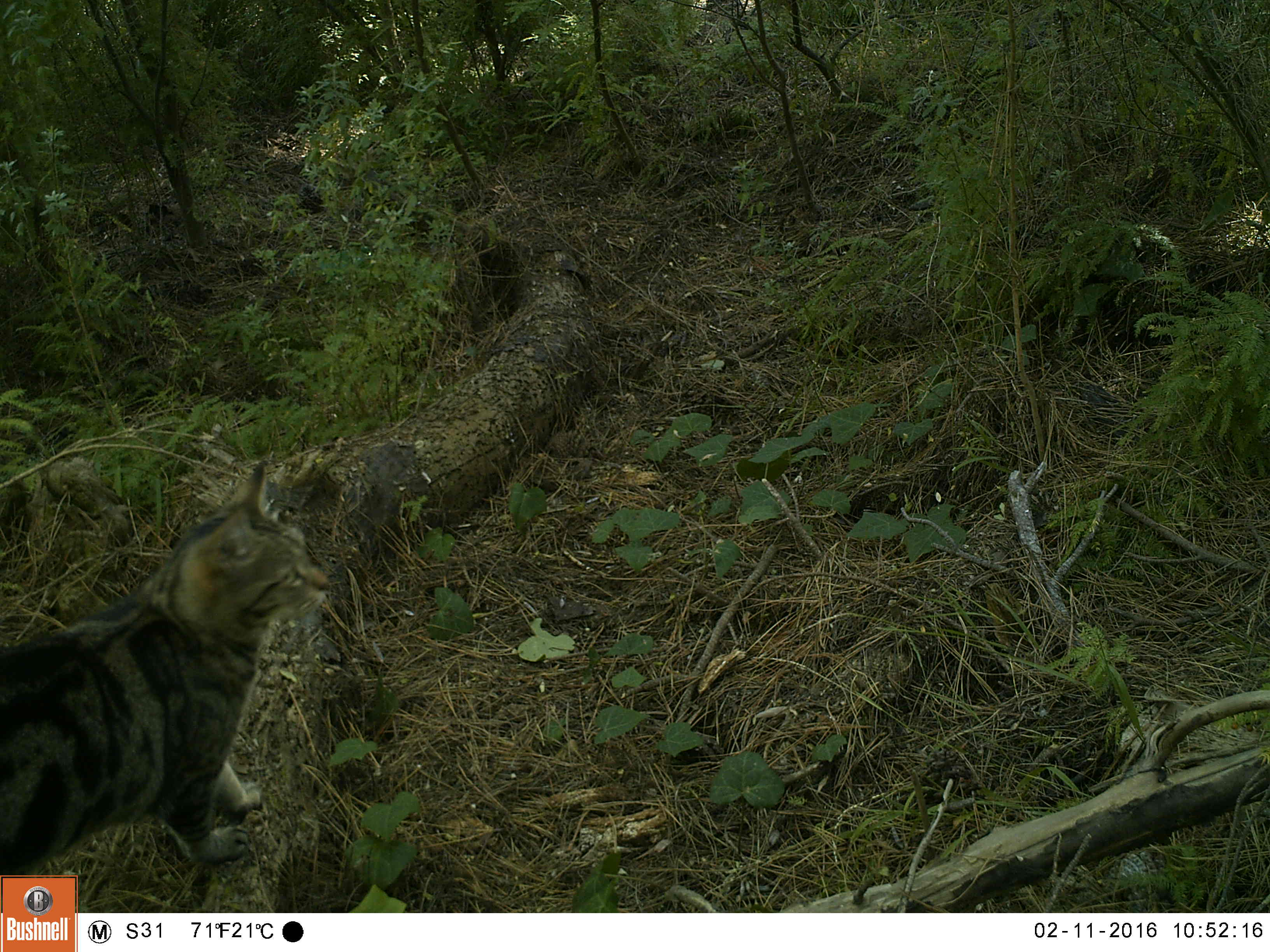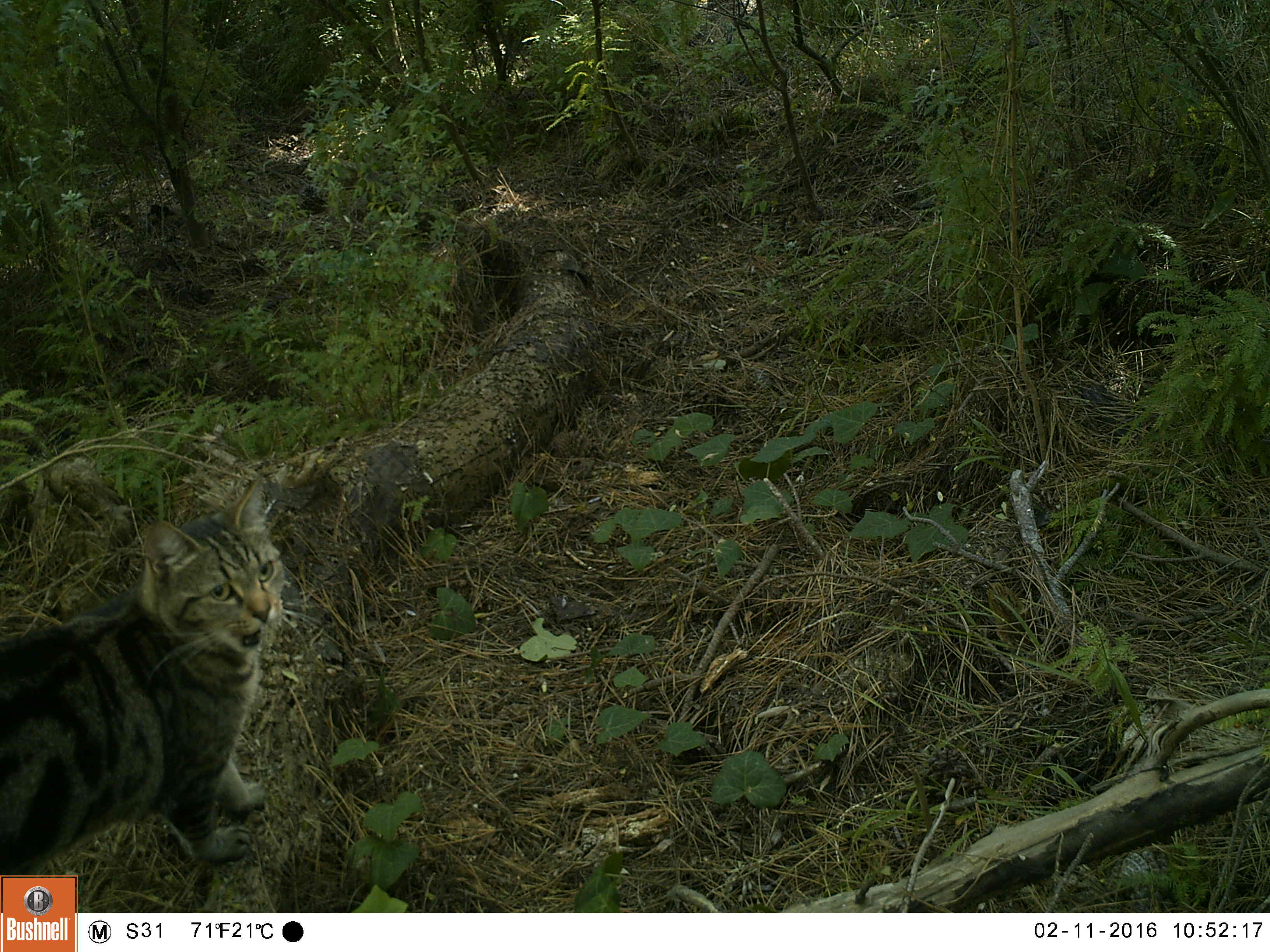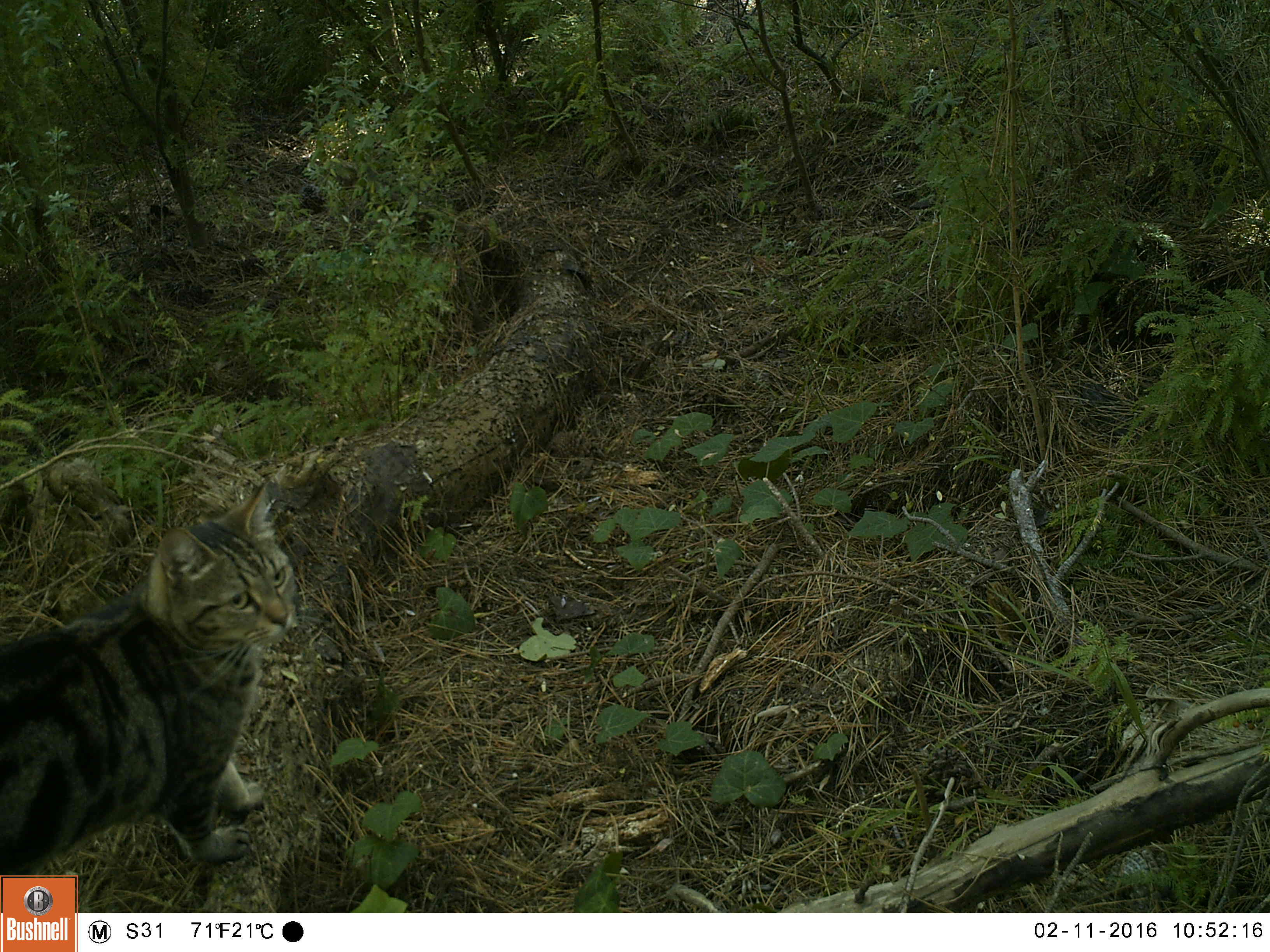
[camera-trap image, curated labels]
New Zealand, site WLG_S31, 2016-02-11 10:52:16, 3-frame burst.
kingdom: Animalia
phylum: Chordata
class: Mammalia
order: Carnivora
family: Felidae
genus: Felis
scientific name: Felis catus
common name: domestic cat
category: cat